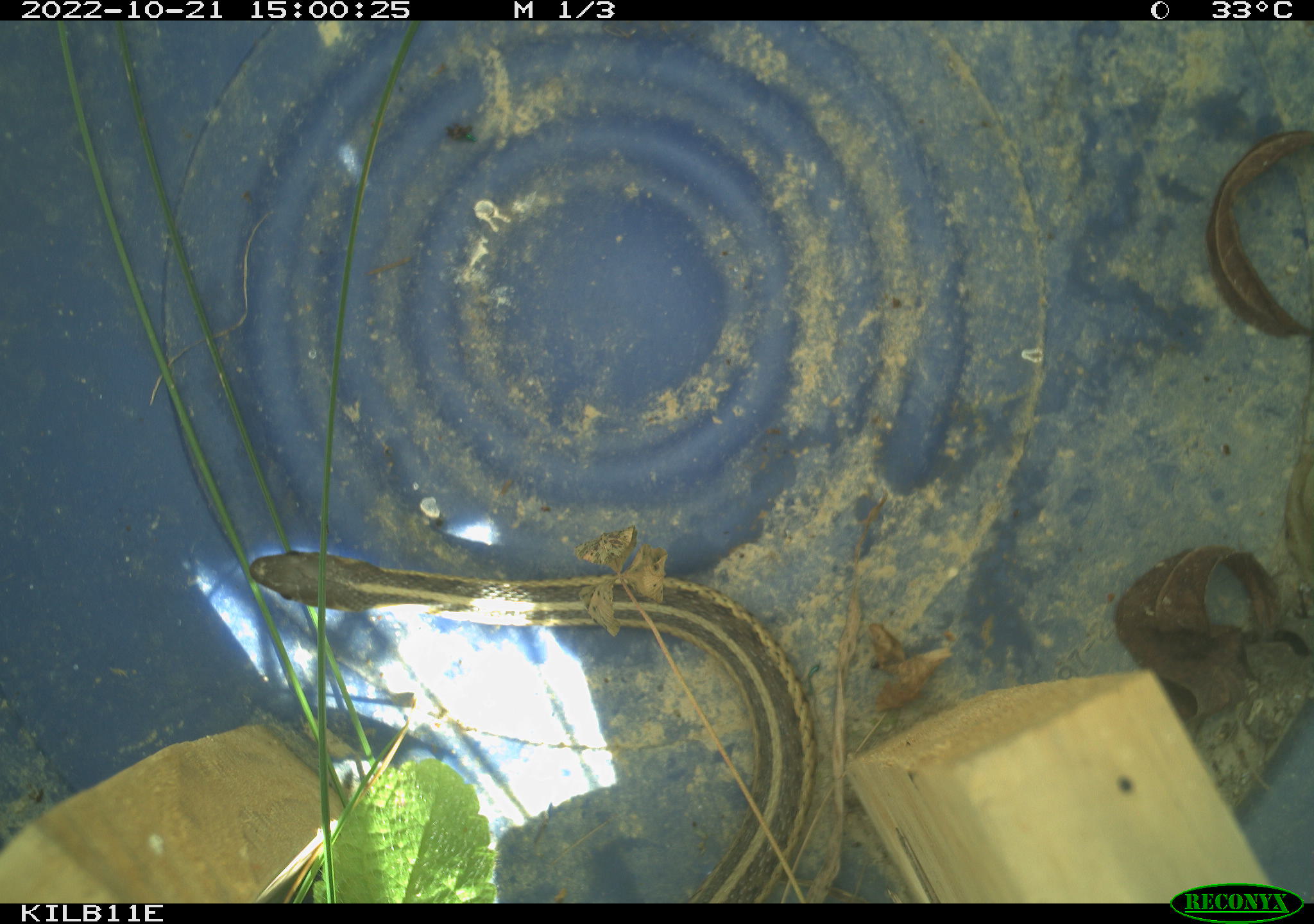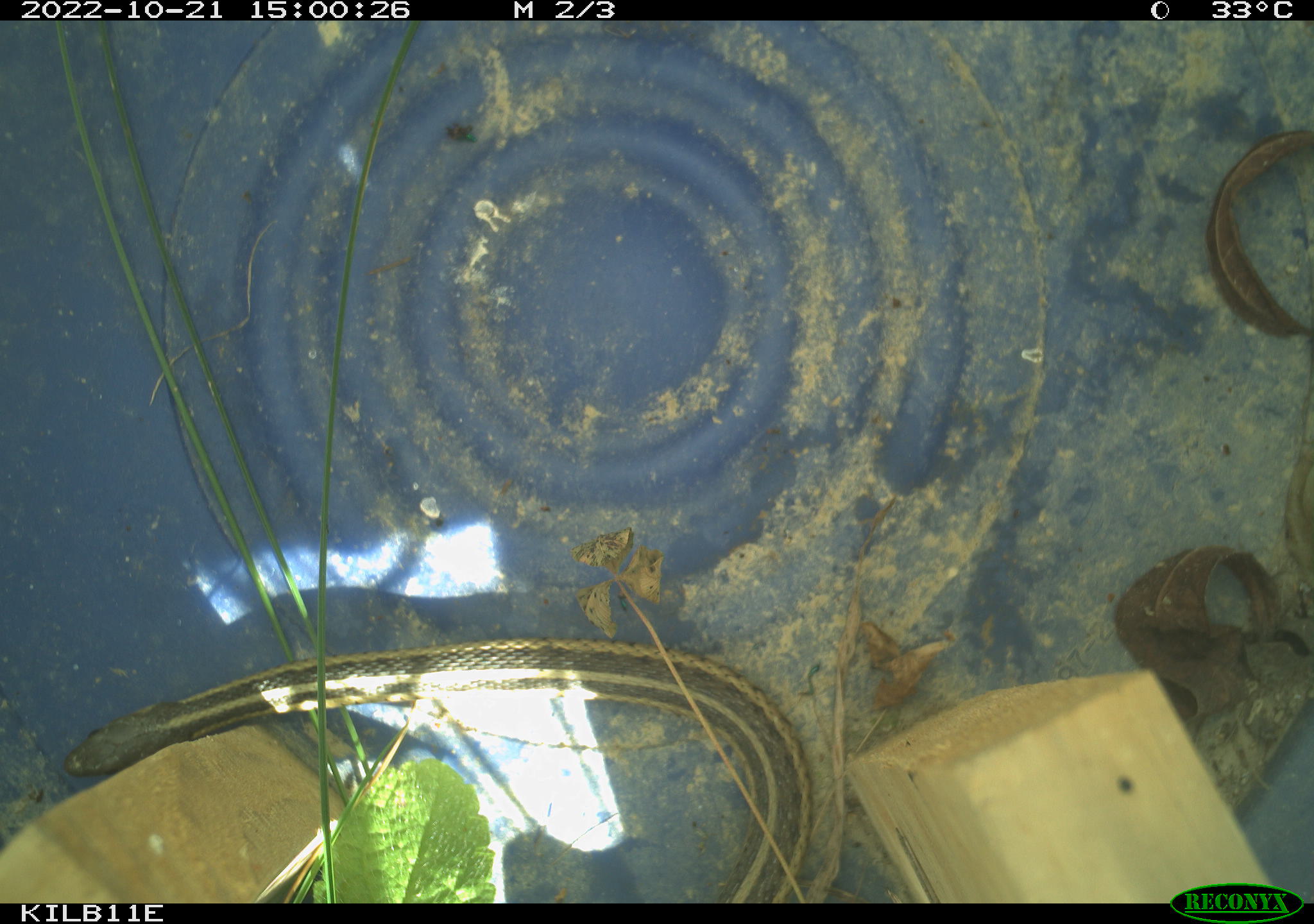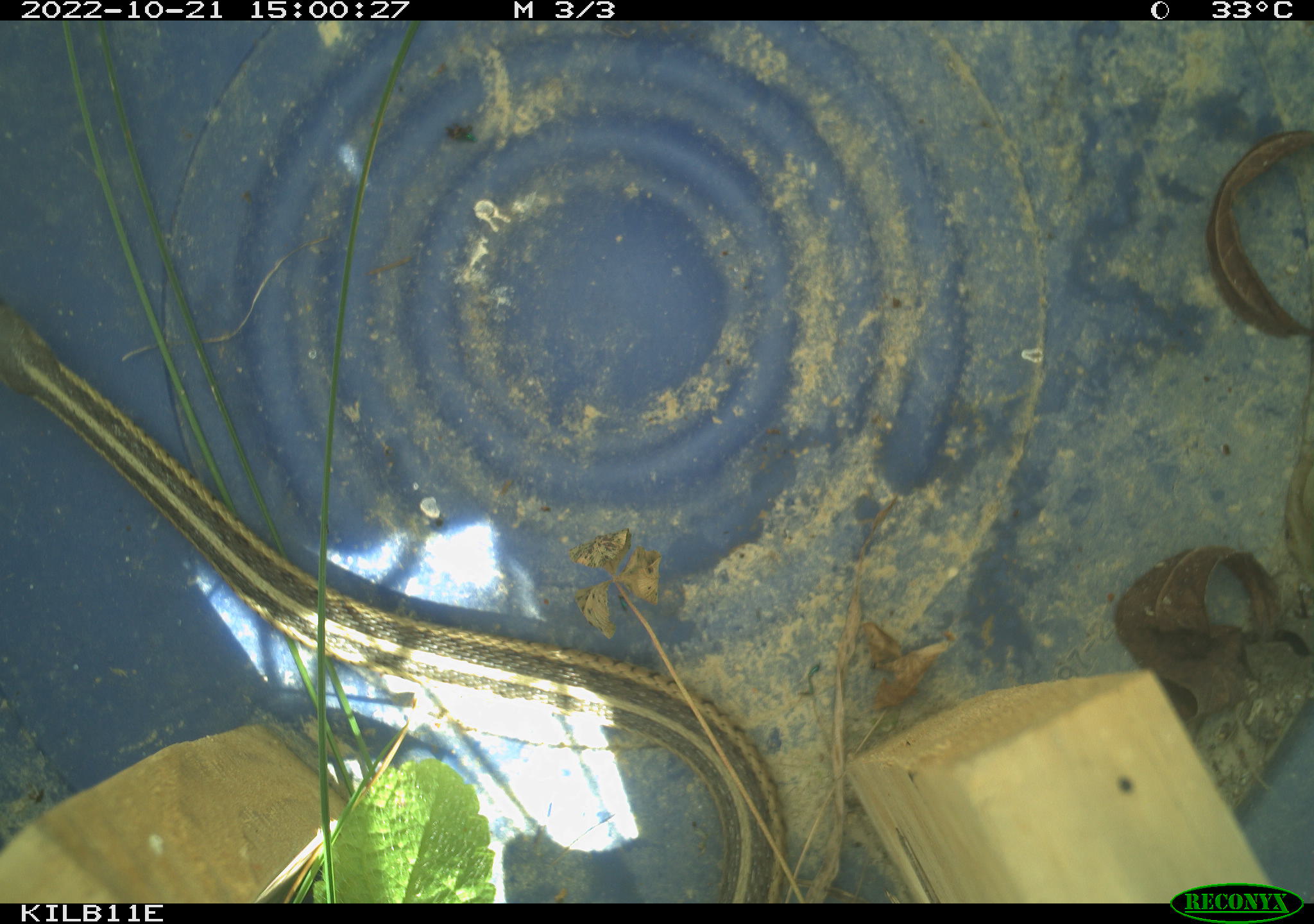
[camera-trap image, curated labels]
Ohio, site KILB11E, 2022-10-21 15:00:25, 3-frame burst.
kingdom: Animalia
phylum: Chordata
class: Reptilia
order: Squamata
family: Colubridae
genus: Thamnophis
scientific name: Thamnophis sirtalis sirtalis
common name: eastern gartersnake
Eastern gartersnake (Thamnophis sirtalis sirtalis).